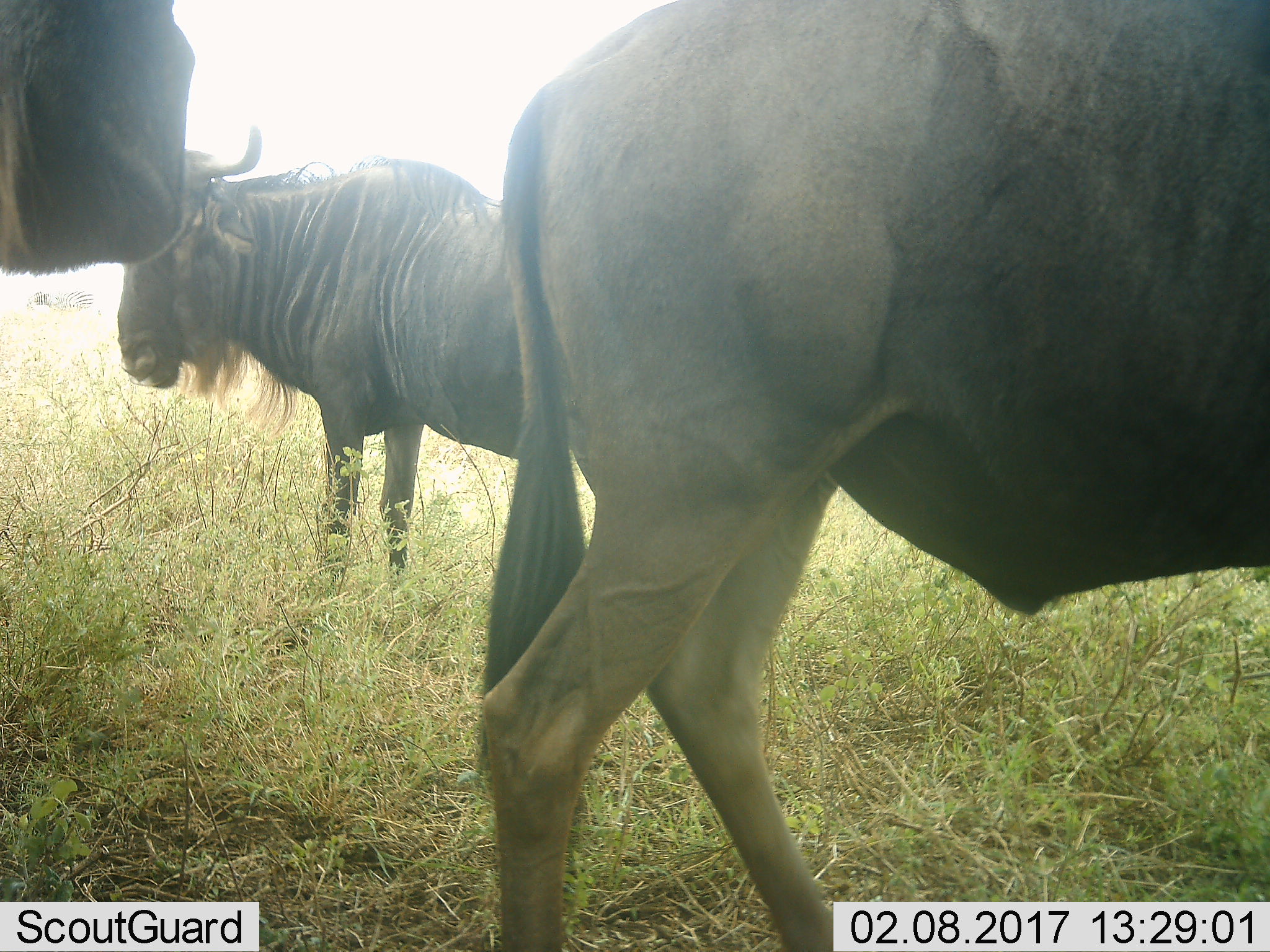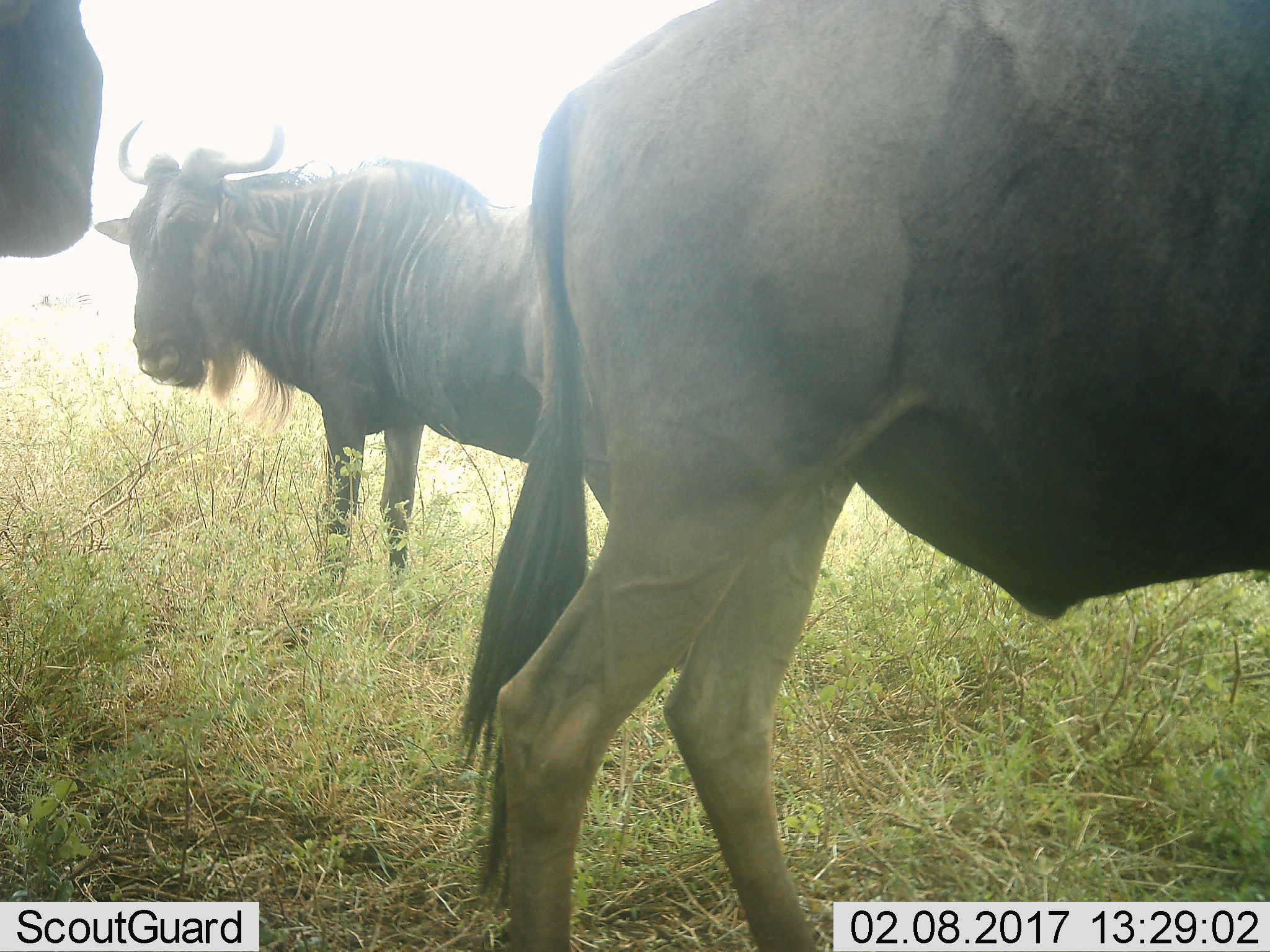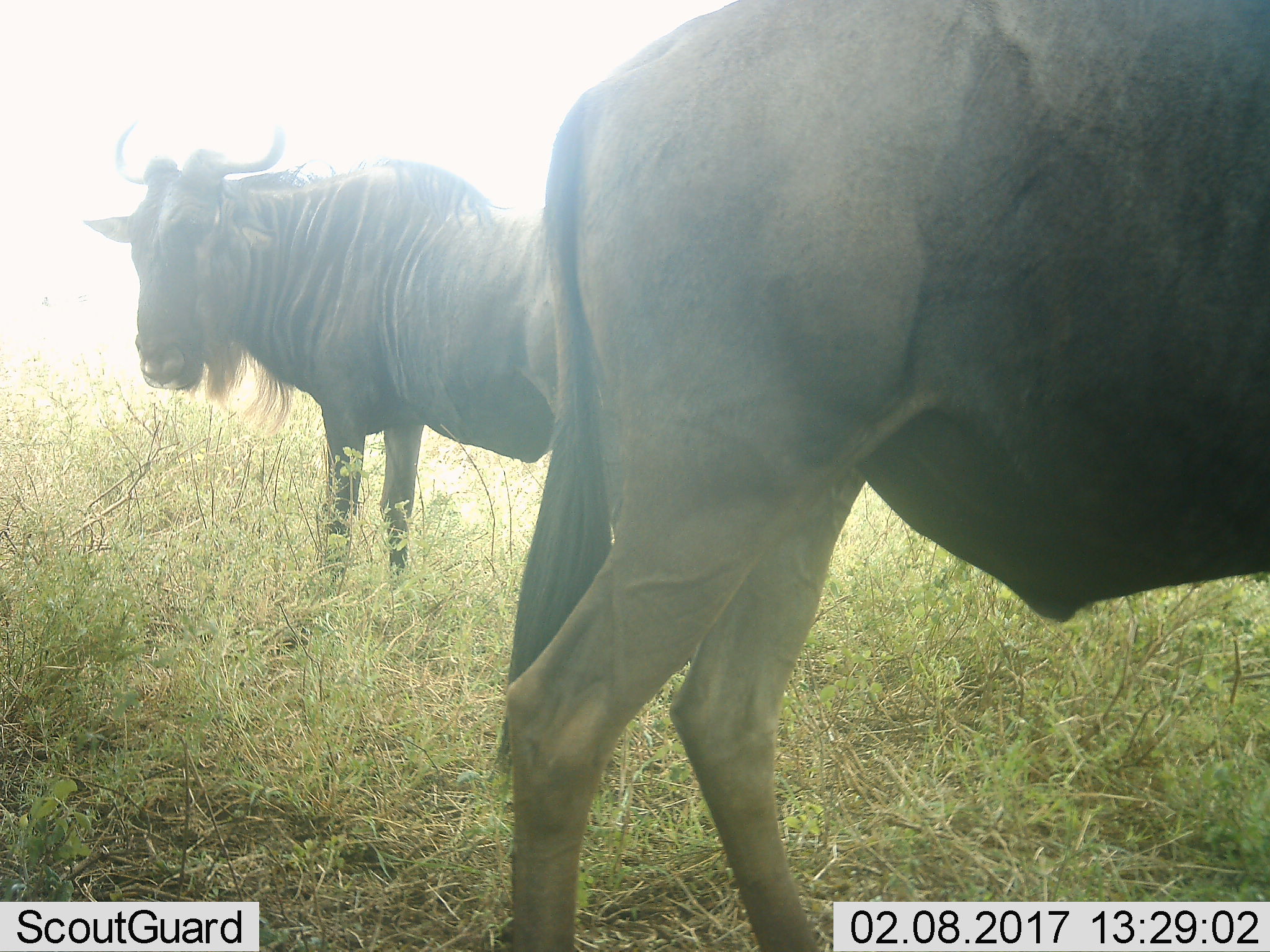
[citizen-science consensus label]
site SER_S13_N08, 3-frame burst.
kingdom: Animalia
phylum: Chordata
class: Mammalia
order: Artiodactyla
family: Bovidae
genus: Connochaetes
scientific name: Connochaetes taurinus taurinus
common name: blue wildebeest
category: wildebeestblue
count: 3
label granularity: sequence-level